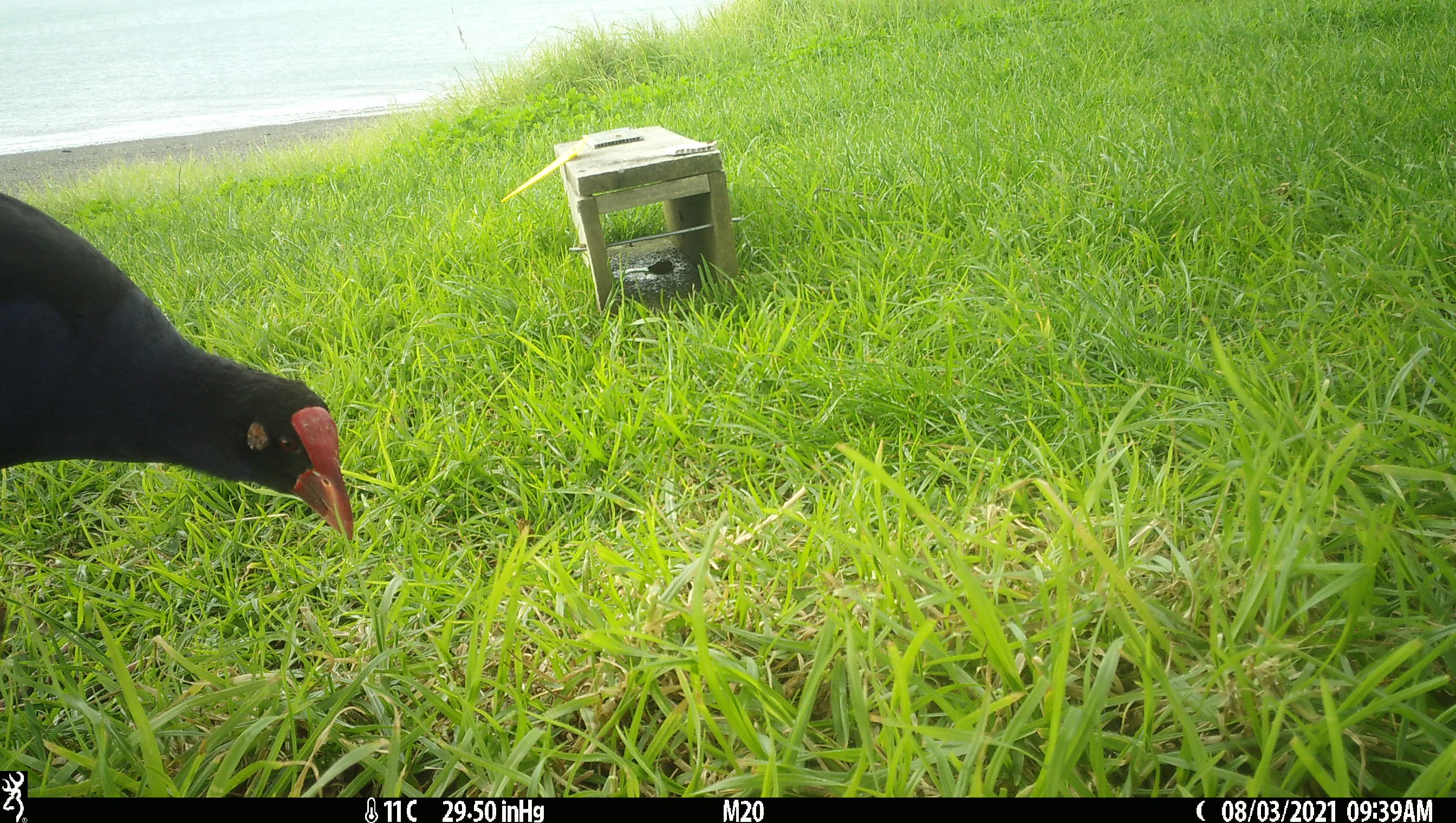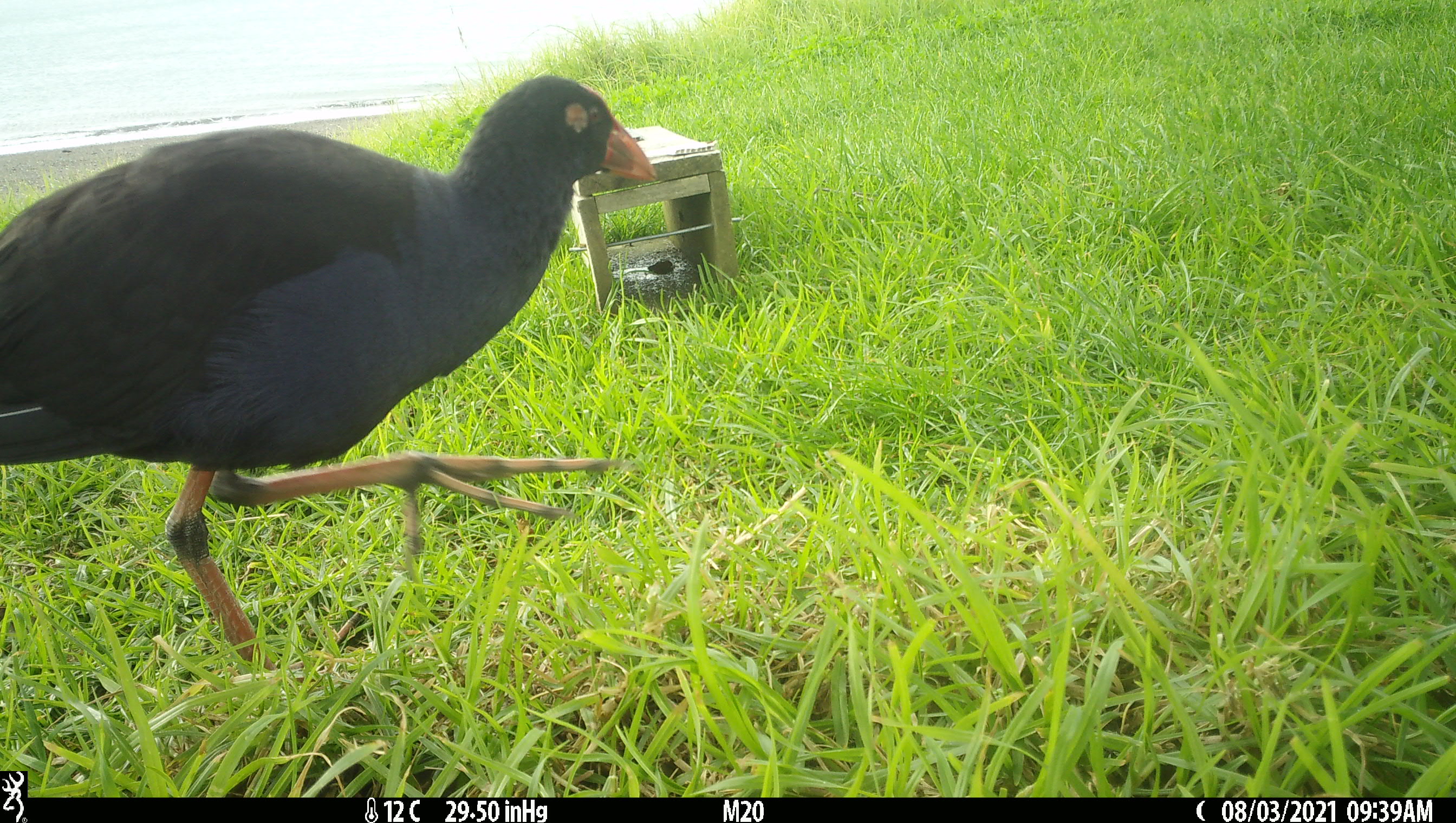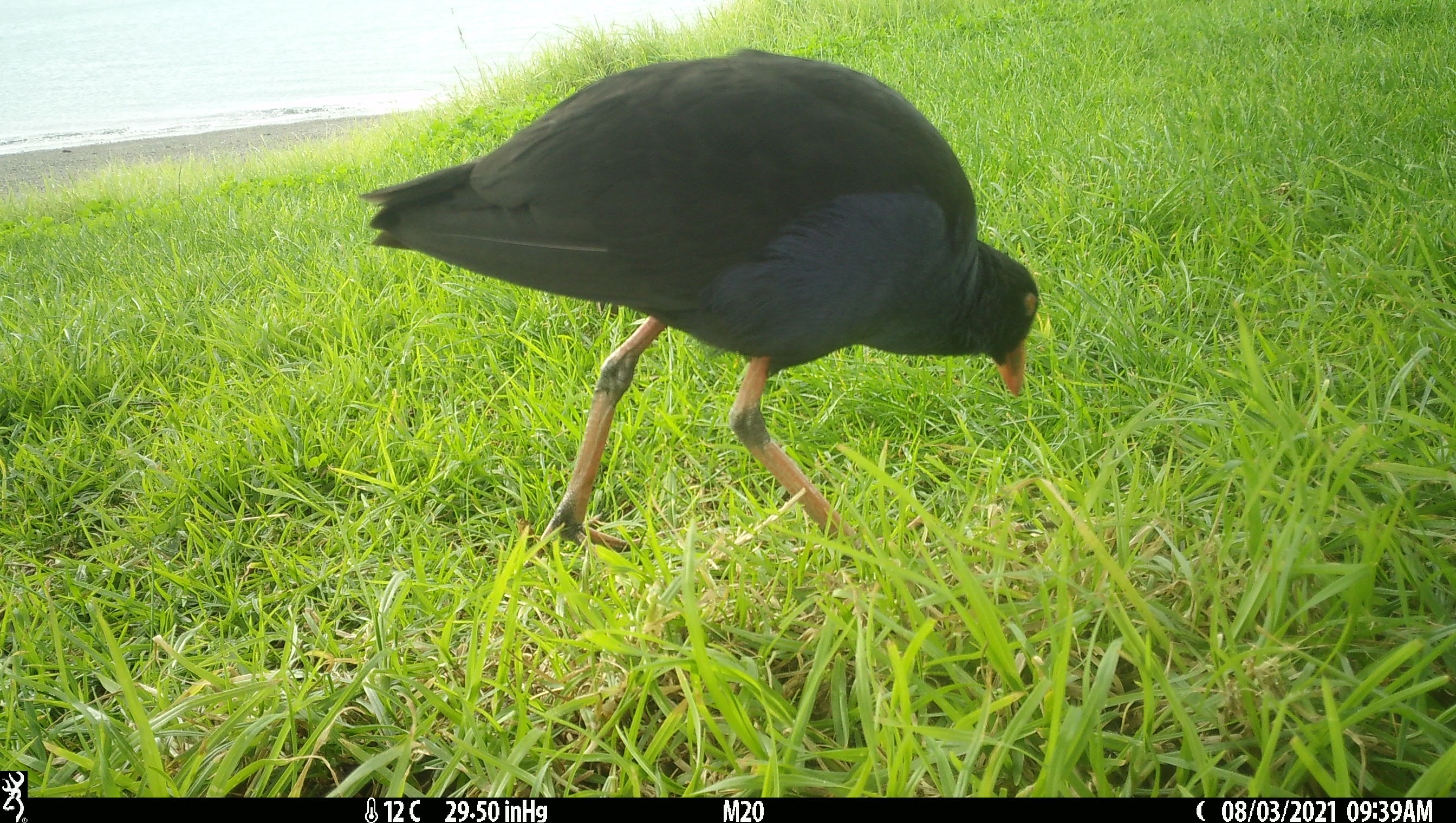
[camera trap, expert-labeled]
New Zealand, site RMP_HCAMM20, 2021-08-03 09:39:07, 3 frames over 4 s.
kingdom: Animalia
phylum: Chordata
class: Aves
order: Gruiformes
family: Rallidae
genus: Porphyrio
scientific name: Porphyrio melanotus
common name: australasian swamphen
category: pukeko